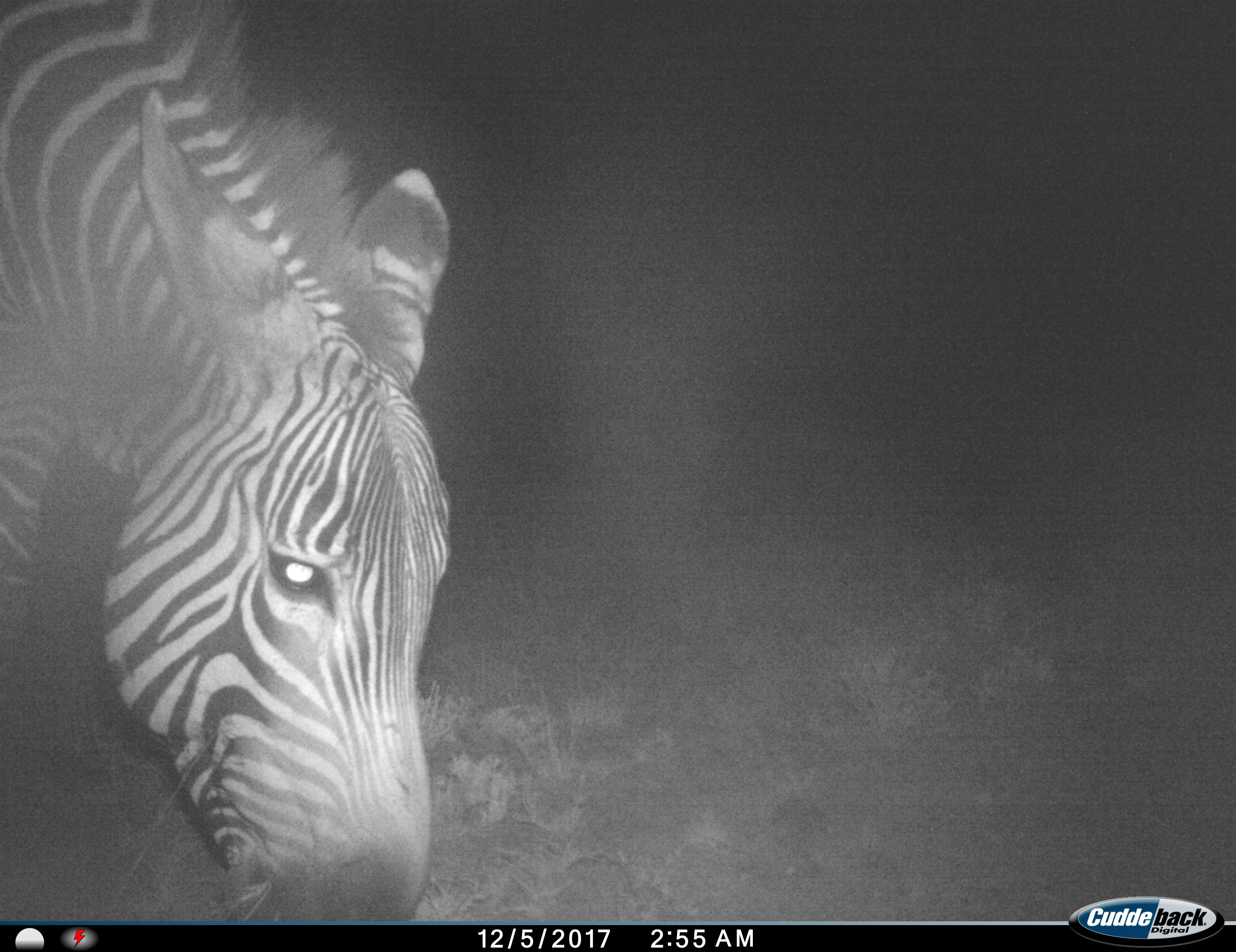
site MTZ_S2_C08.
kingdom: Animalia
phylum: Chordata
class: Mammalia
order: Perissodactyla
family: Equidae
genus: Equus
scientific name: Equus zebra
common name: mountain zebra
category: zebramountain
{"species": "zebramountain (mountain zebra) (Equus zebra)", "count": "1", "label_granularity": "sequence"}